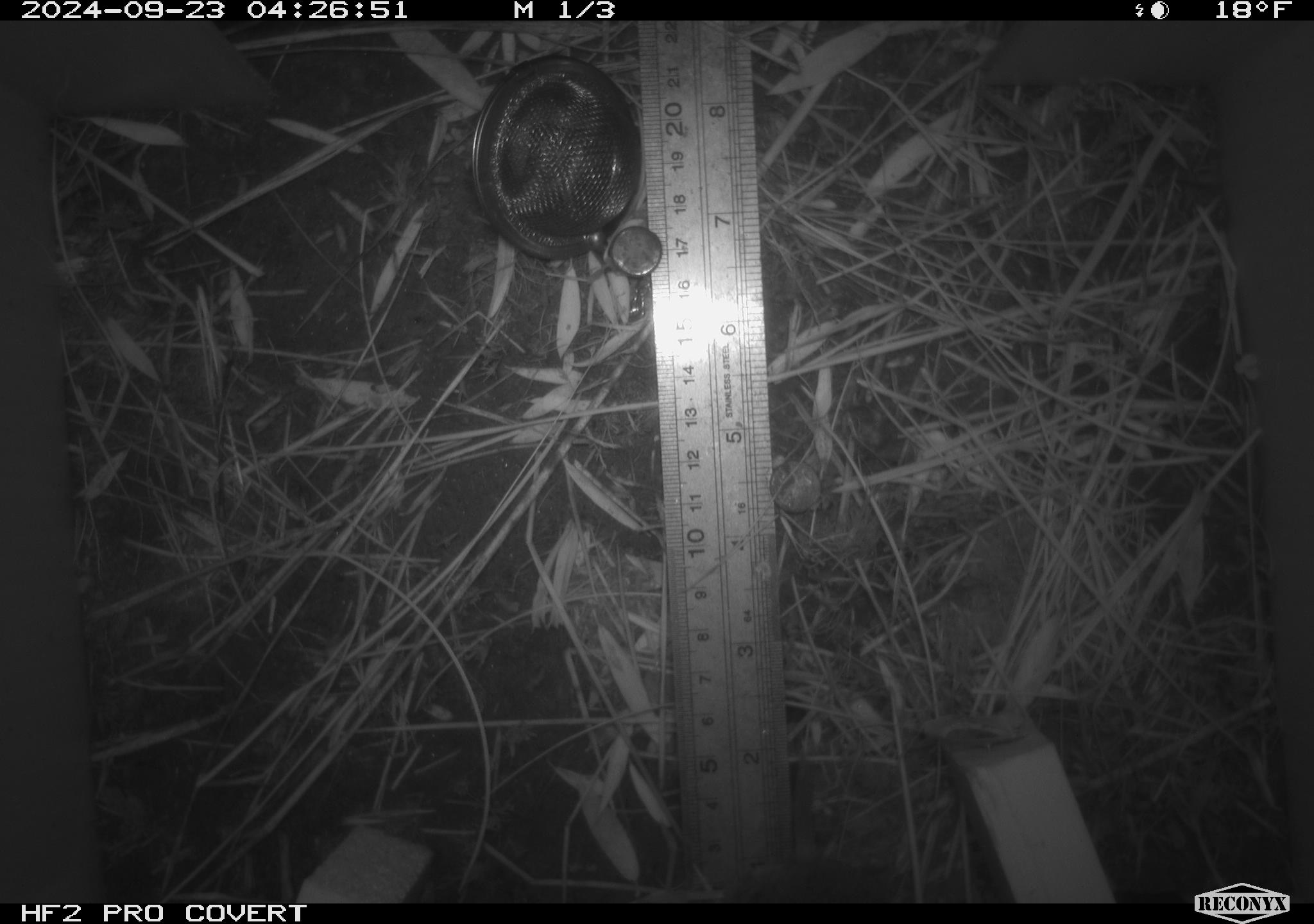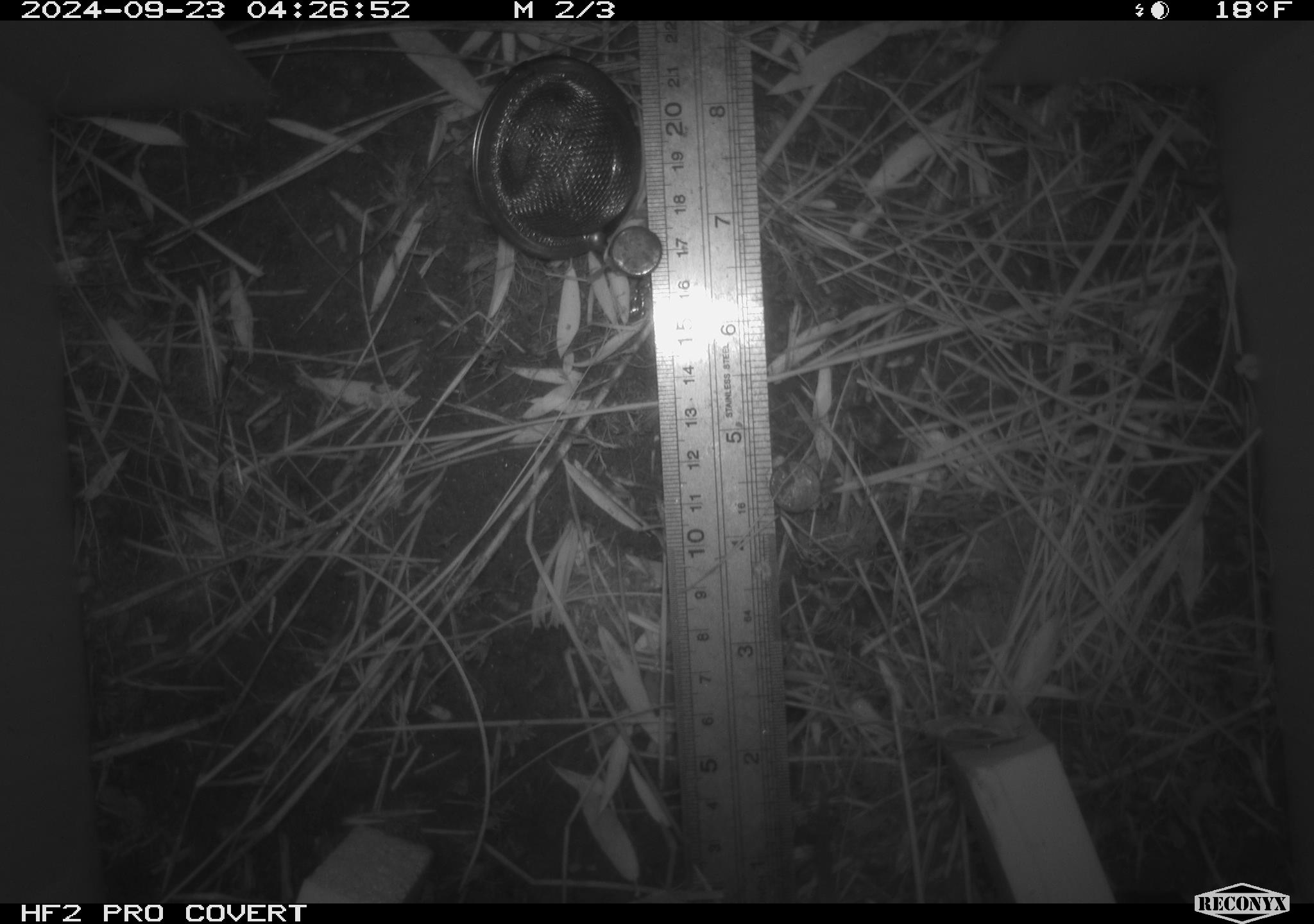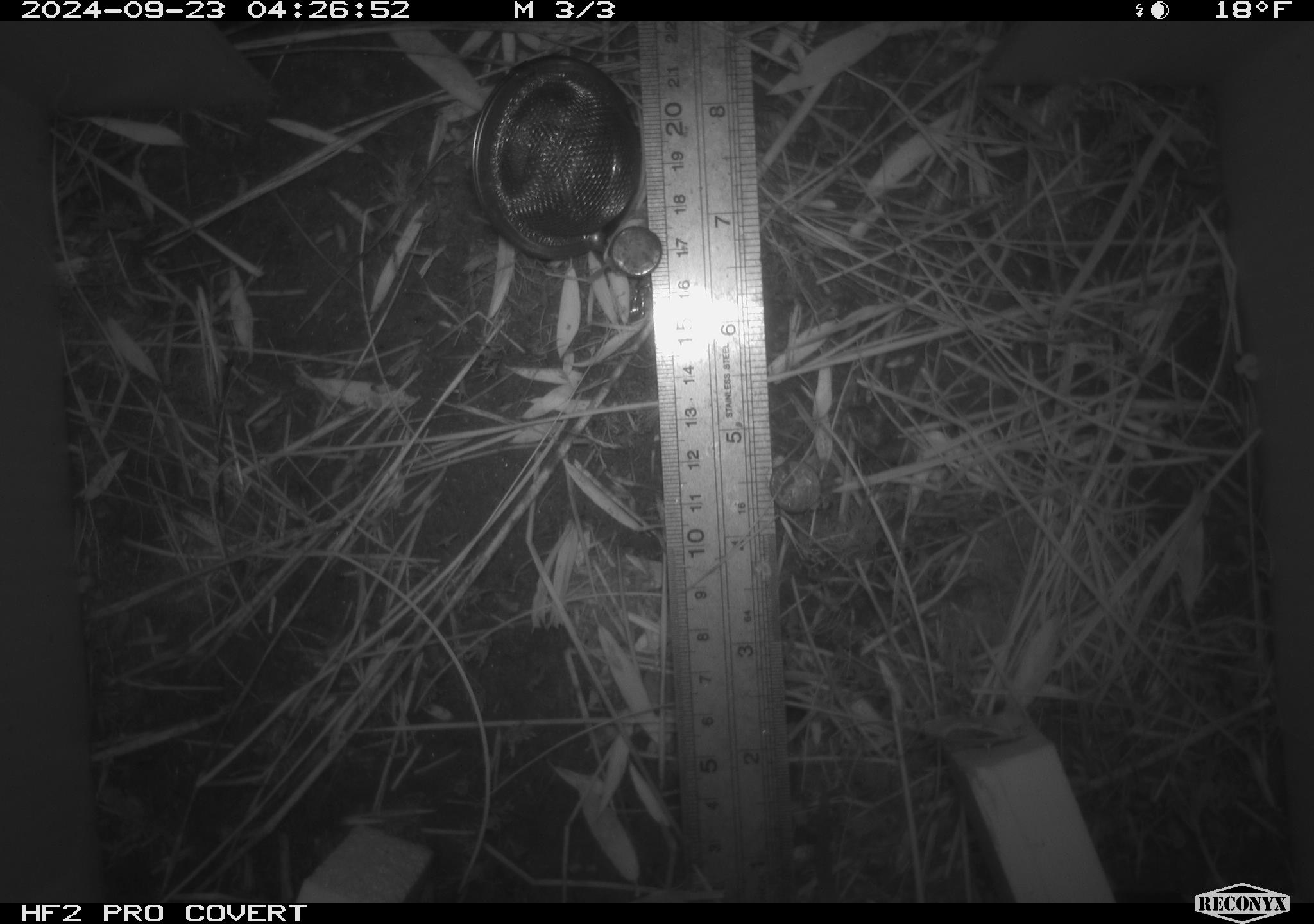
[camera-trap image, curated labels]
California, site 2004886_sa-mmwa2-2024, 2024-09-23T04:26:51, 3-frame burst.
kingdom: Animalia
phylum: Chordata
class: Mammalia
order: Rodentia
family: Cricetidae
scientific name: Arvicolinae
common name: voles, lemmings, and muskrats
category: arvicolinae subfamily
Arvicolinae subfamily (voles, lemmings, and muskrats) (Arvicolinae).